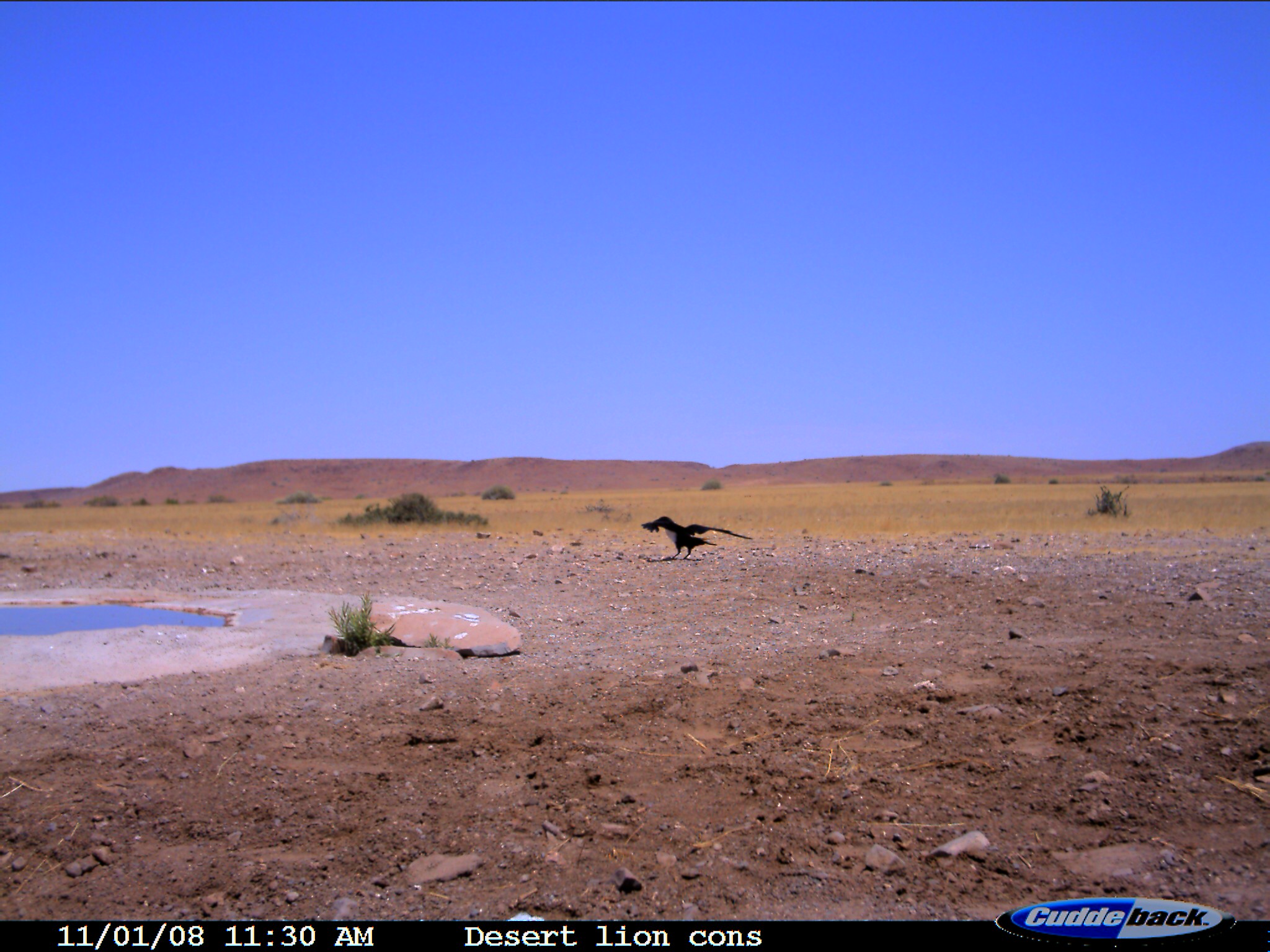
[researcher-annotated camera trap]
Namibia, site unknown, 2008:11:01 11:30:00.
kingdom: Animalia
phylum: Chordata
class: Aves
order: Passeriformes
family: Corvidae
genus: Corvus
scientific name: Corvus albus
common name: pied crow